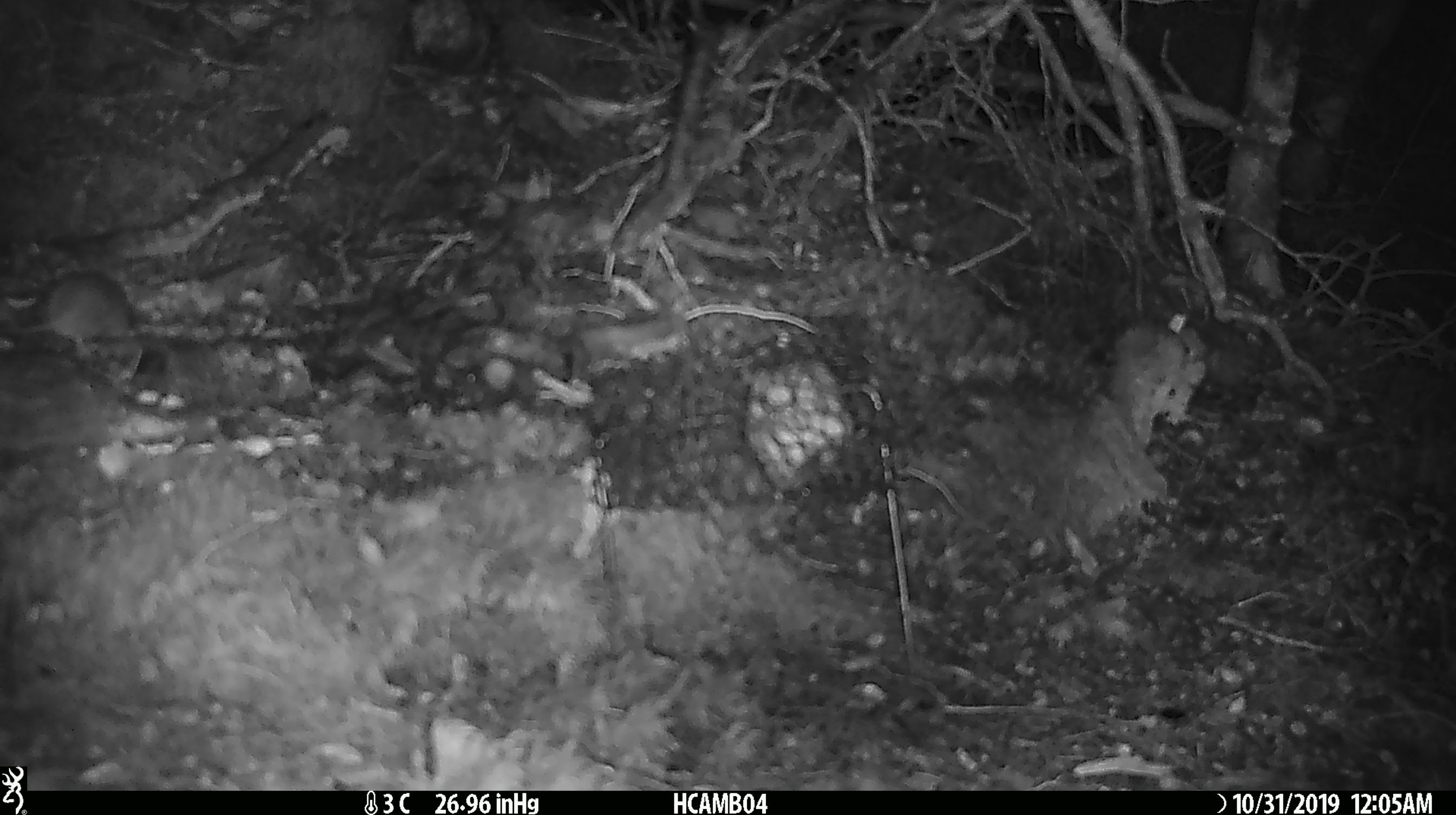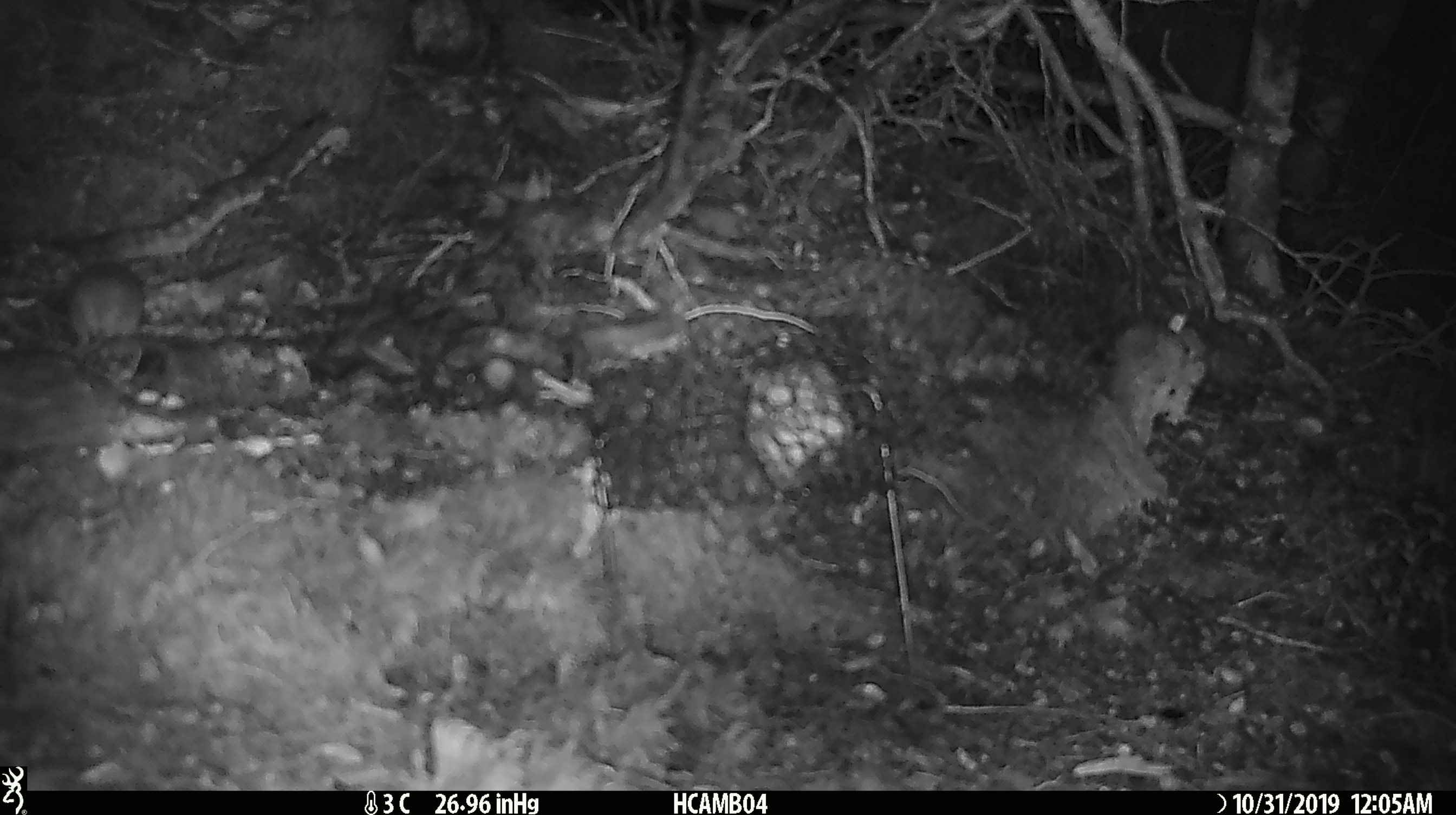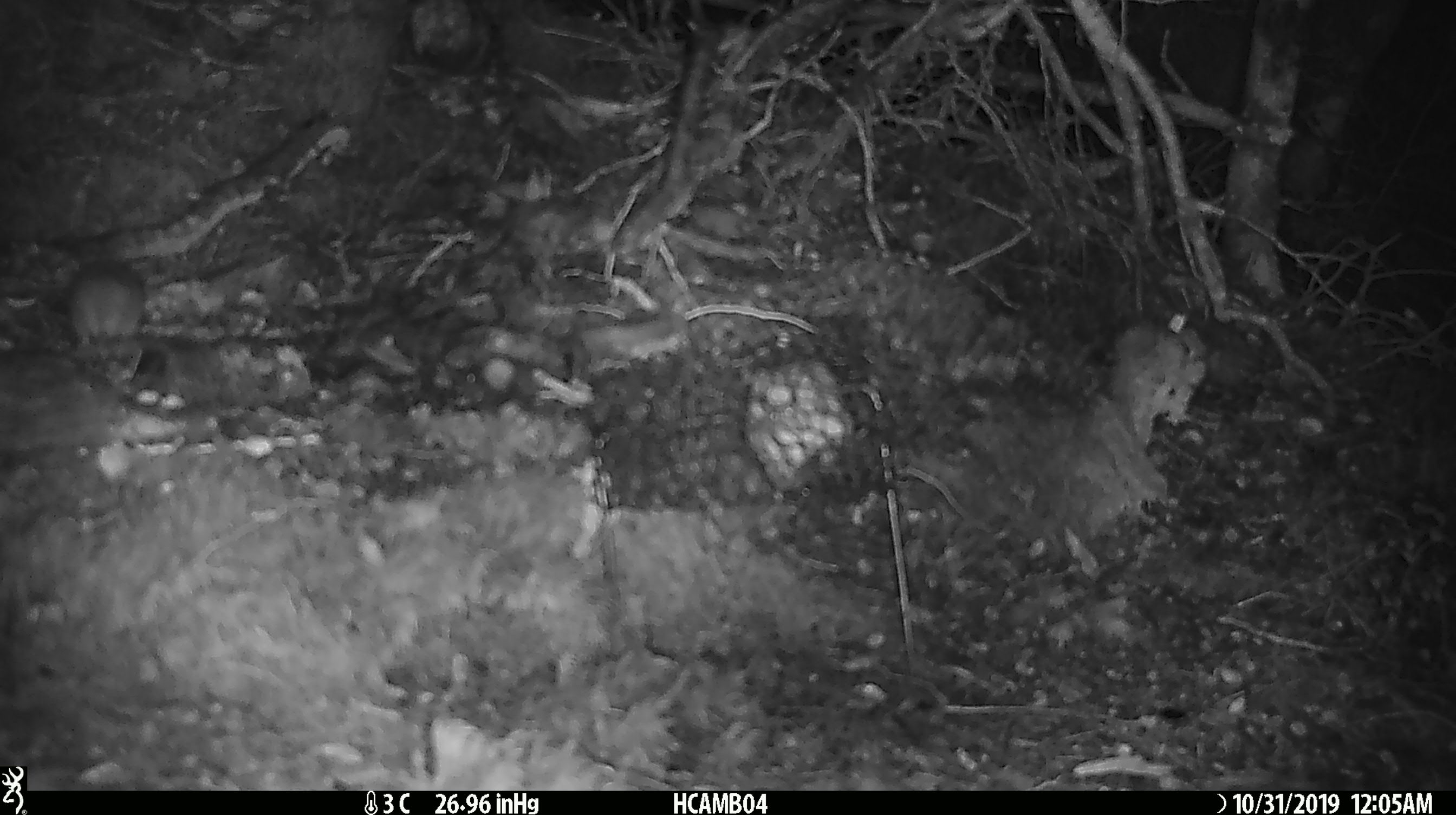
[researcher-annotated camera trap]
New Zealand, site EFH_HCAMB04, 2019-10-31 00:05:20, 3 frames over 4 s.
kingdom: Animalia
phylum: Chordata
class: Mammalia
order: Rodentia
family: Muridae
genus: Mus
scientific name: Mus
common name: mouse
Mouse (Mus).